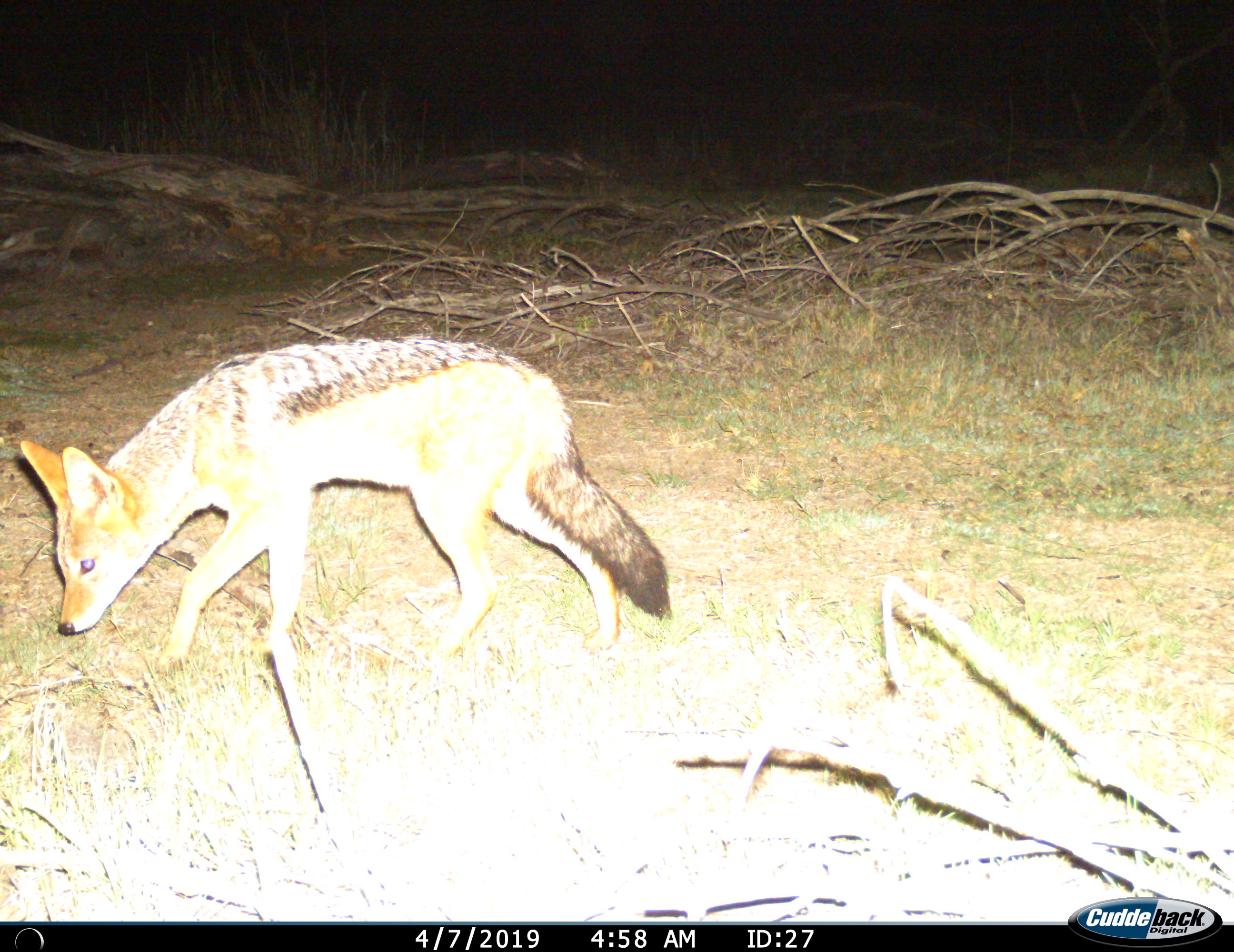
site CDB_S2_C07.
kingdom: Animalia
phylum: Chordata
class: Mammalia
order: Carnivora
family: Canidae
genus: Lupulella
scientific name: Lupulella mesomelas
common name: black-backed jackal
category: jackalblackbacked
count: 1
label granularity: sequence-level